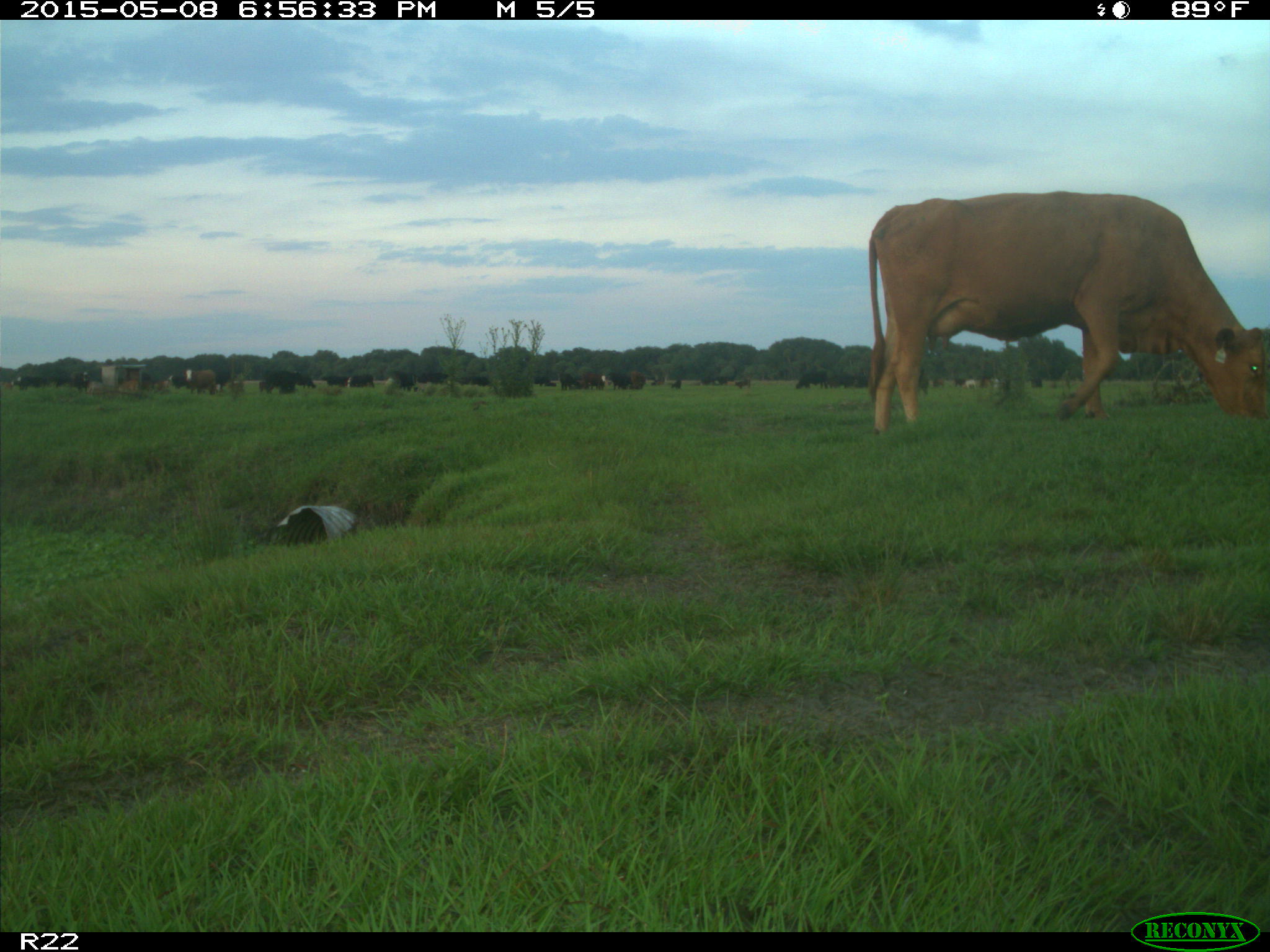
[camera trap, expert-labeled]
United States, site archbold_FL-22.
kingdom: Animalia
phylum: Chordata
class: Mammalia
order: Artiodactyla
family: Bovidae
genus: Bos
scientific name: Bos taurus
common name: domestic cow